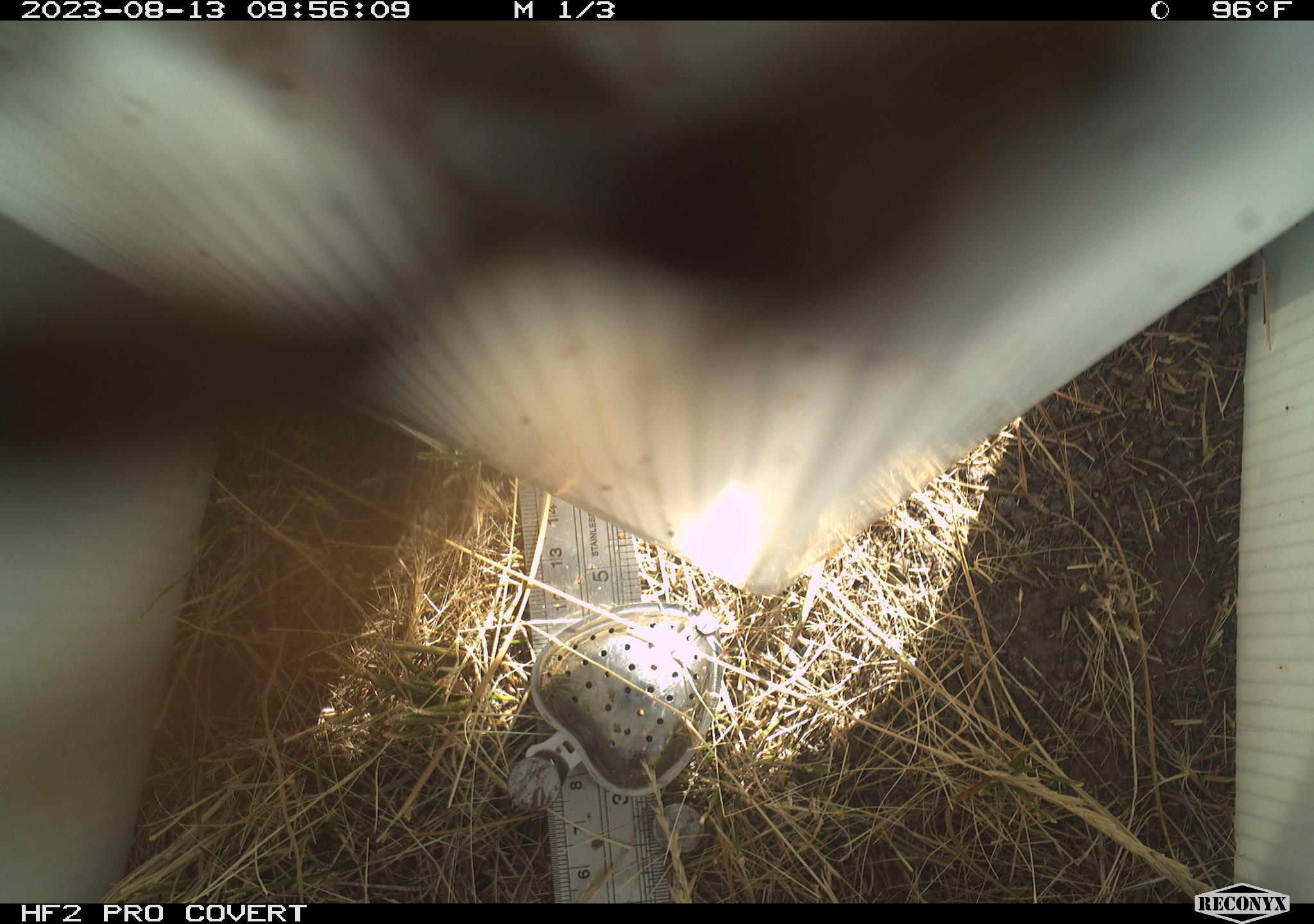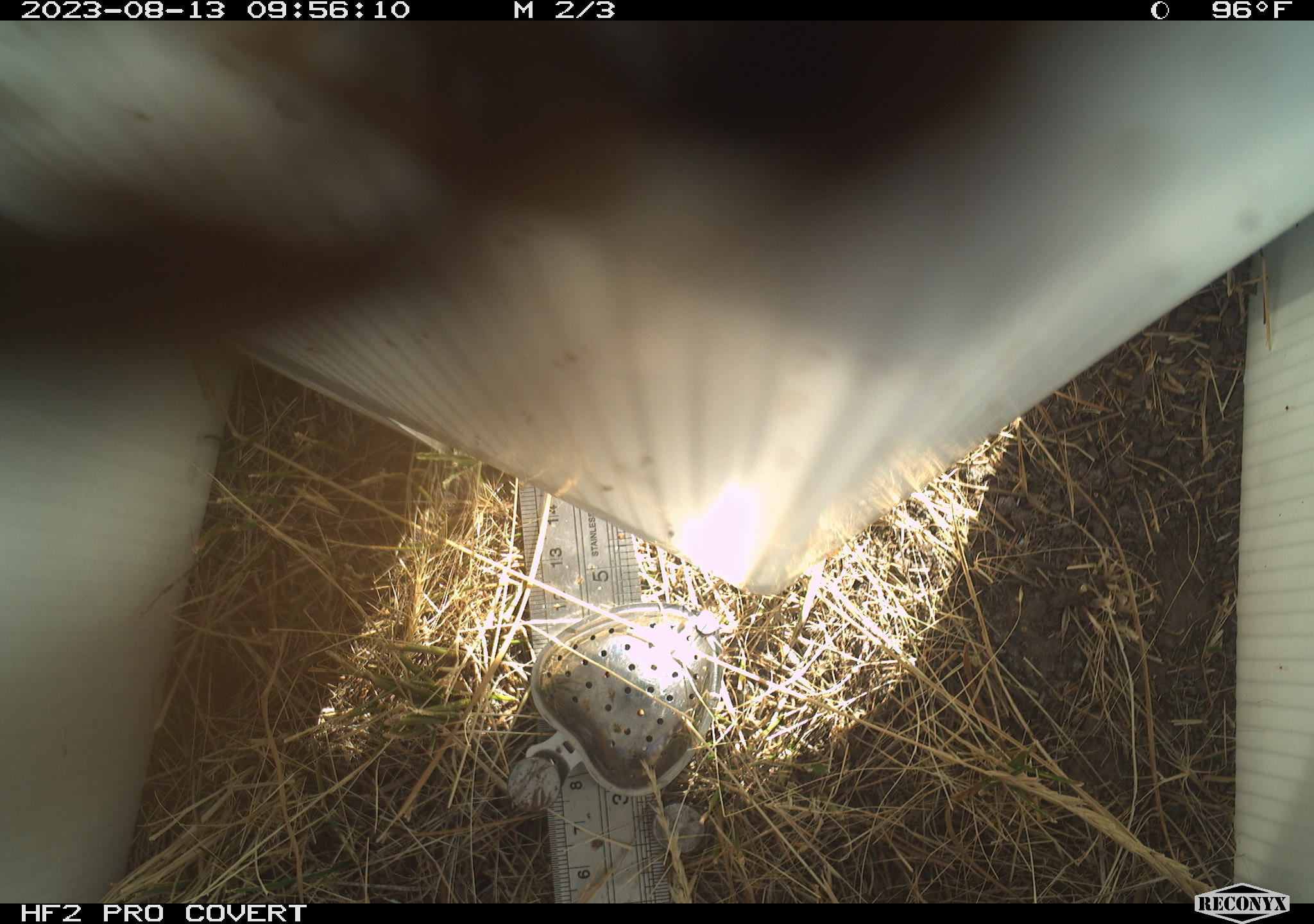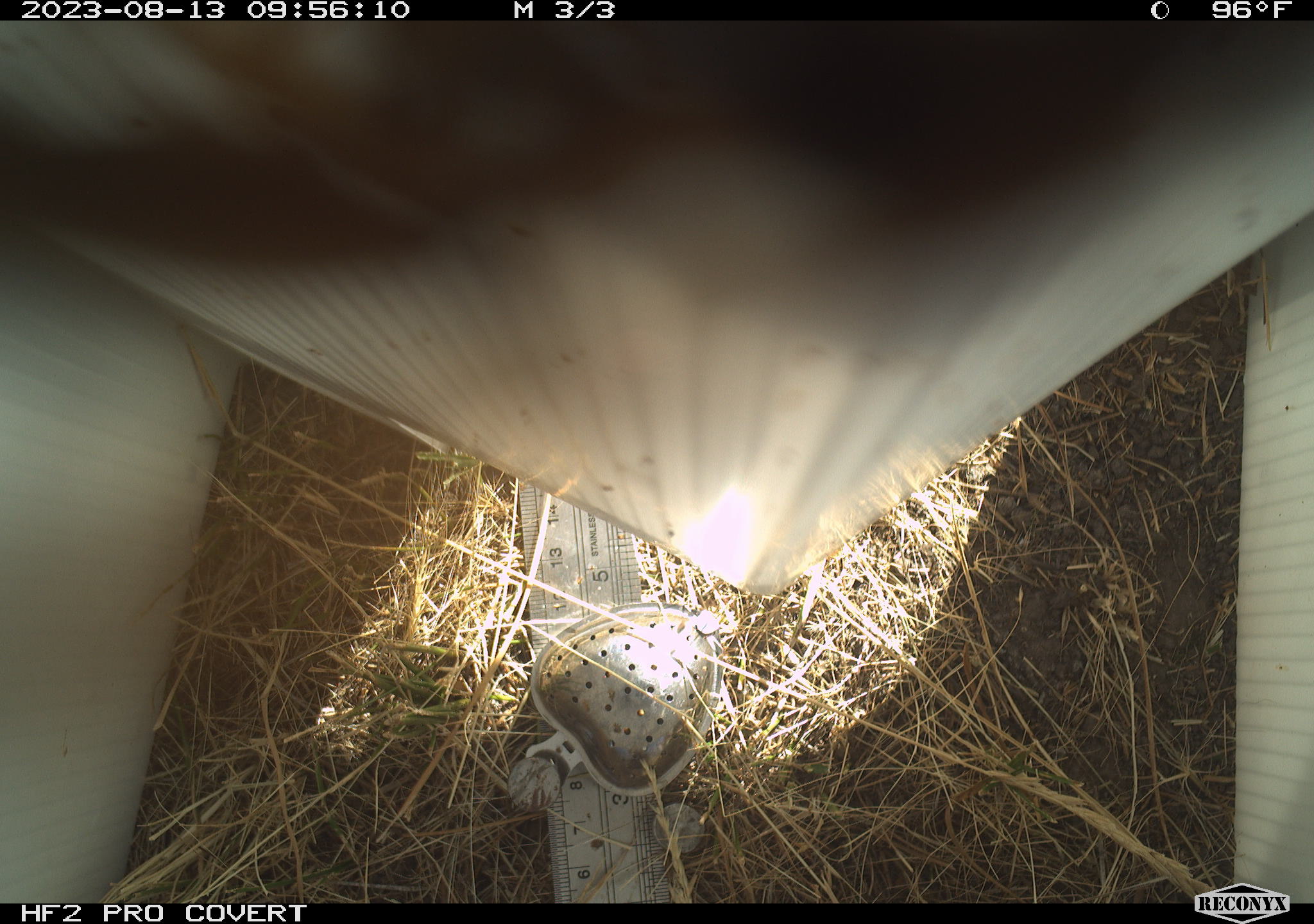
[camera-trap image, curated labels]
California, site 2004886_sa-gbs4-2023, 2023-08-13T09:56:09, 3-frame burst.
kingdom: Animalia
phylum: Arthropoda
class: Insecta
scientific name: Insecta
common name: insect